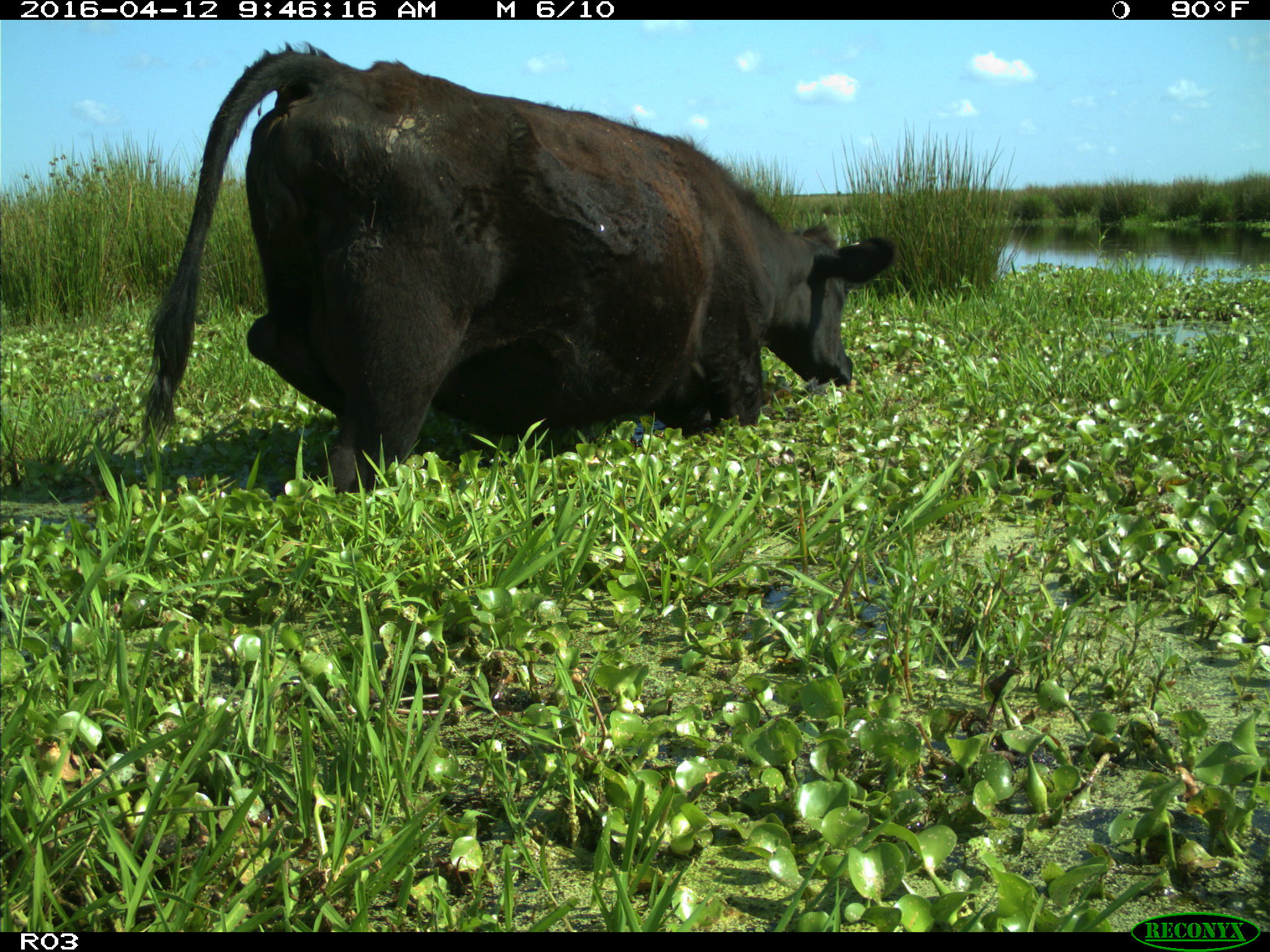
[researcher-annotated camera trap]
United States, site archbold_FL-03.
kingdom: Animalia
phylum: Chordata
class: Mammalia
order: Artiodactyla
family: Bovidae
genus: Bos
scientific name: Bos taurus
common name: domestic cow